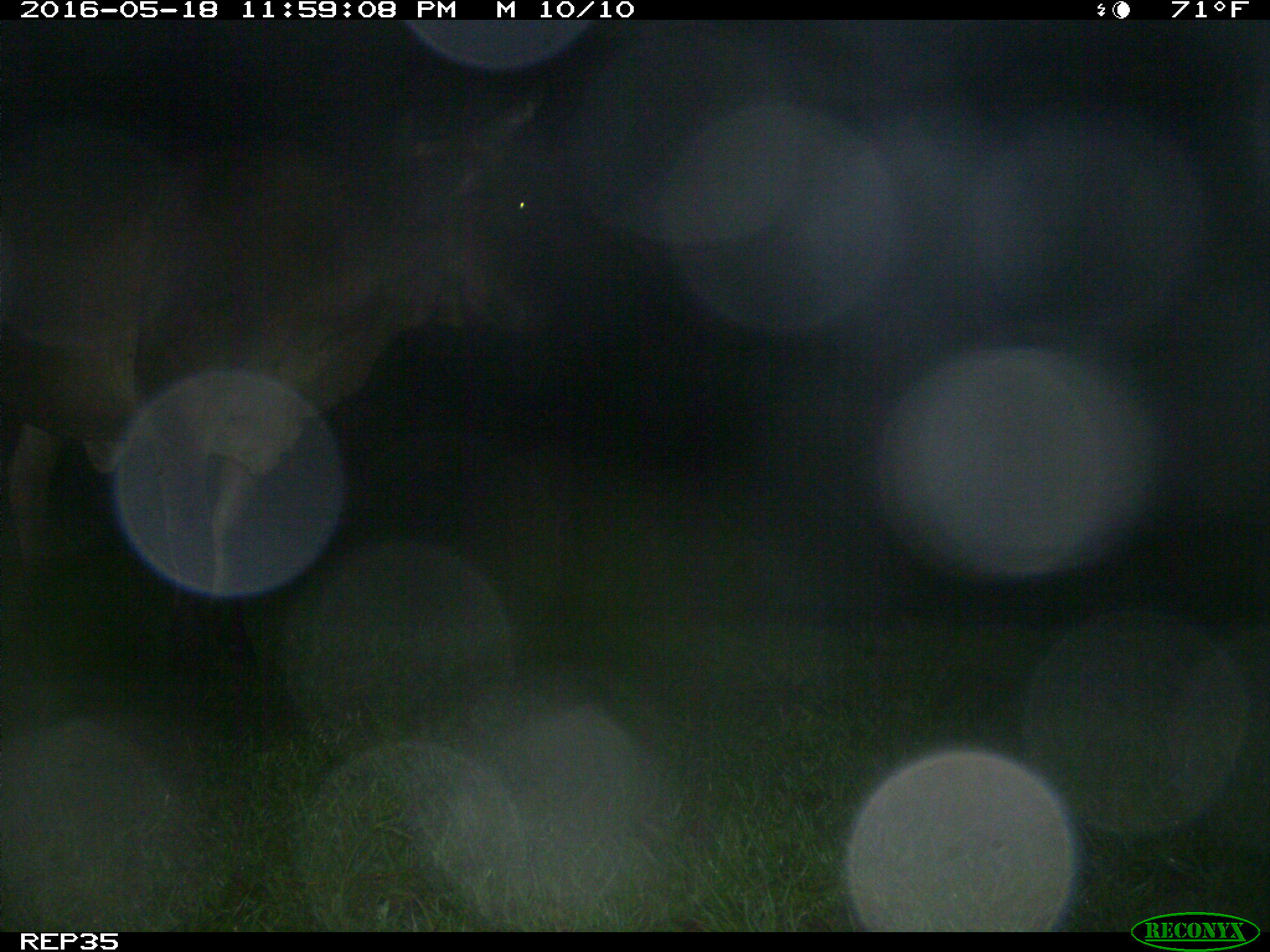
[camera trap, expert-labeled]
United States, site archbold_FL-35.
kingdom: Animalia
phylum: Chordata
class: Mammalia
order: Artiodactyla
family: Bovidae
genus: Bos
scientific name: Bos taurus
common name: domestic cow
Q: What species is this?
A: Bos taurus (domestic cow).